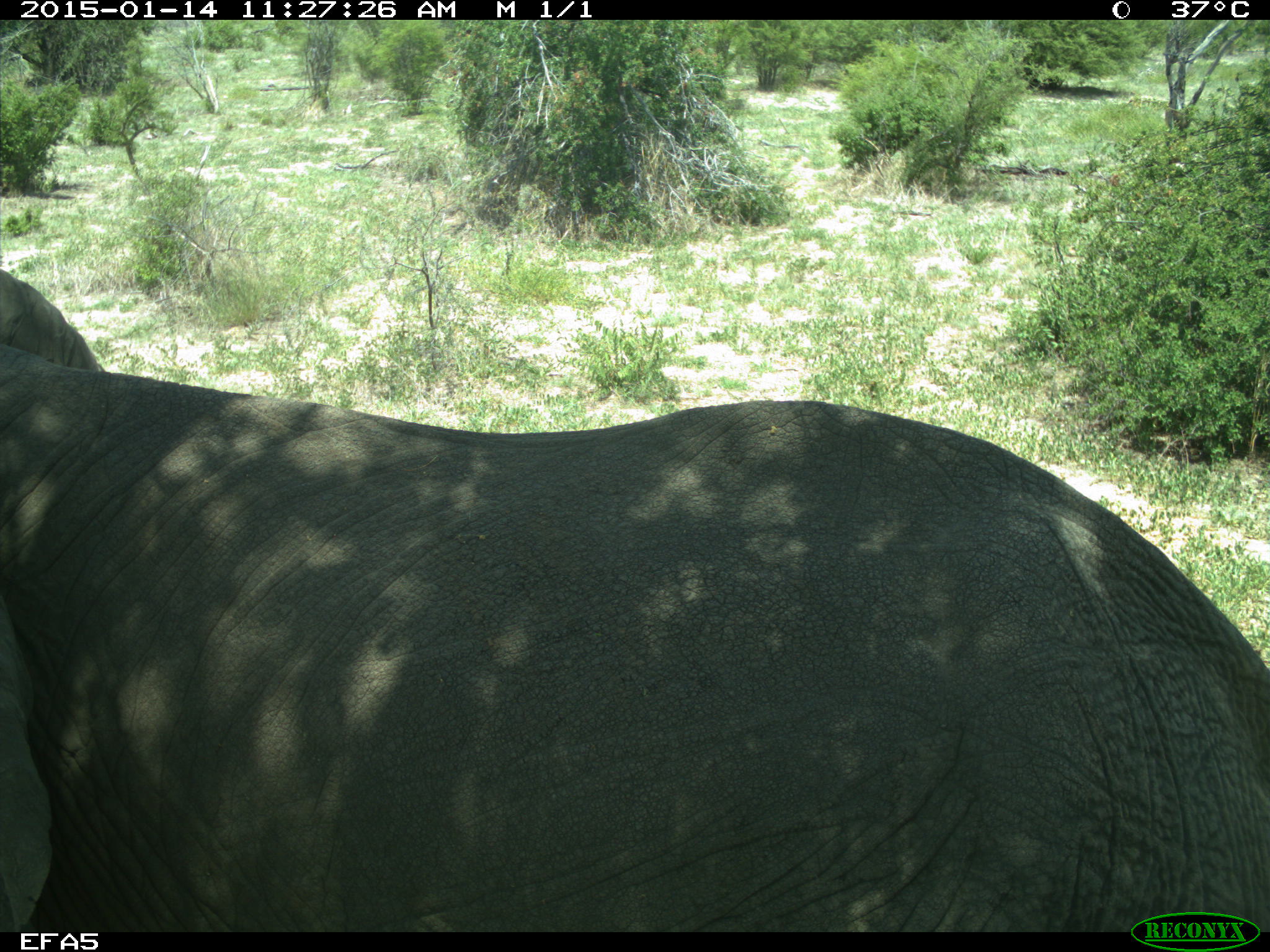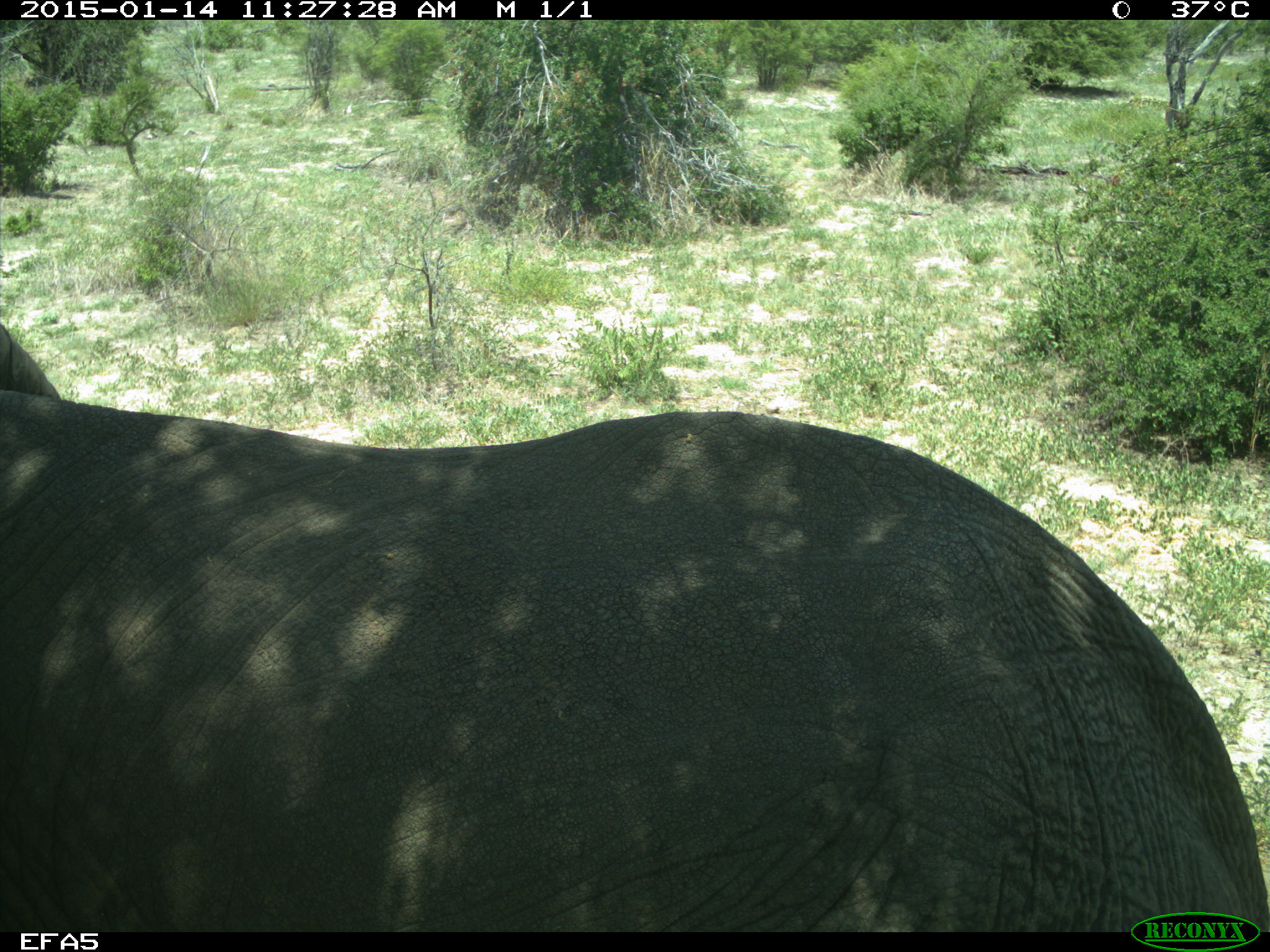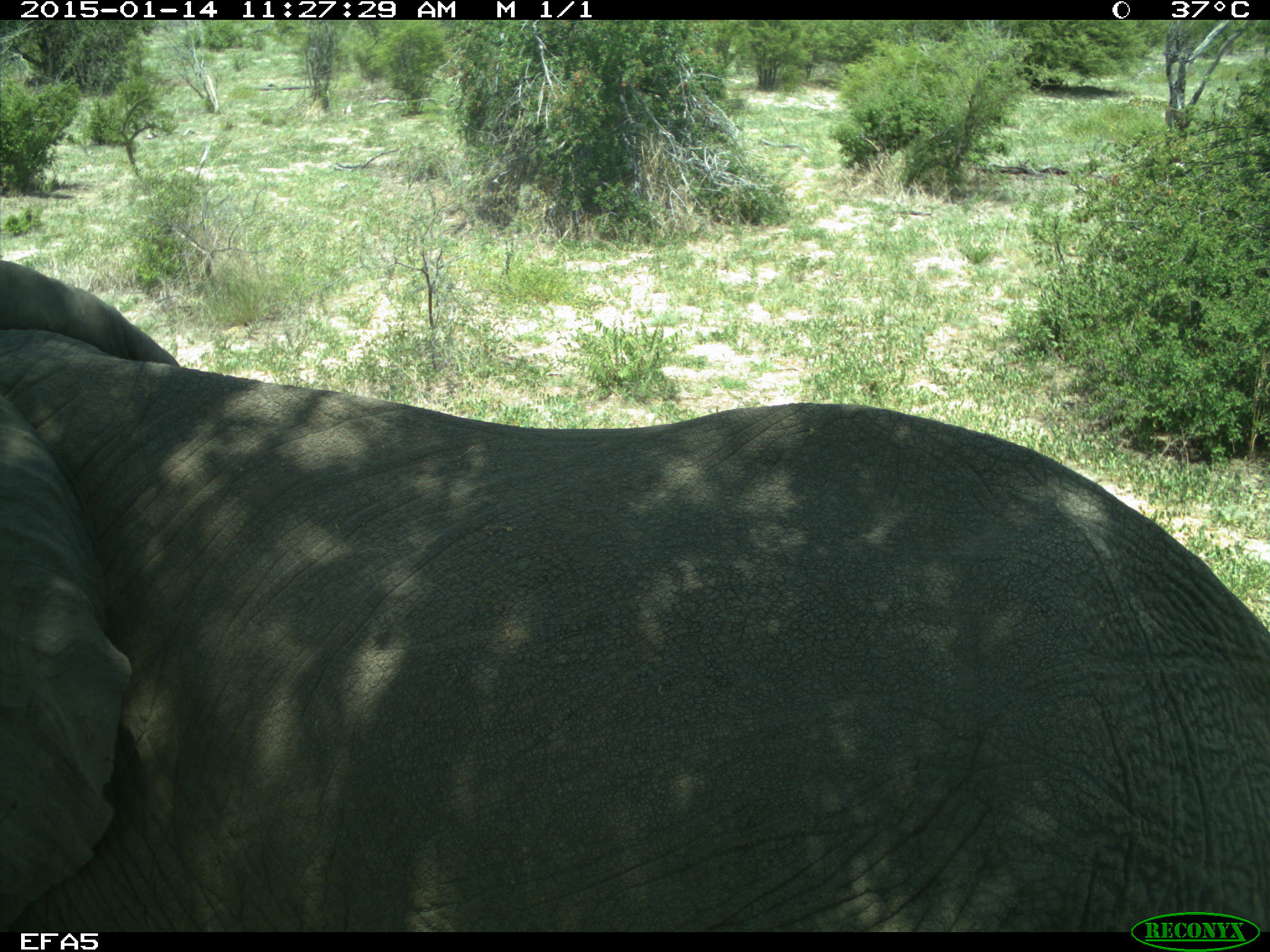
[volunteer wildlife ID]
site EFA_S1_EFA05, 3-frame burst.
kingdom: Animalia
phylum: Chordata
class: Mammalia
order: Proboscidea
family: Elephantidae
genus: Loxodonta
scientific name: Loxodonta africana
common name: african bush elephant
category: elephant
Elephant (african bush elephant) (Loxodonta africana), count 1. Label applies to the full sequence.